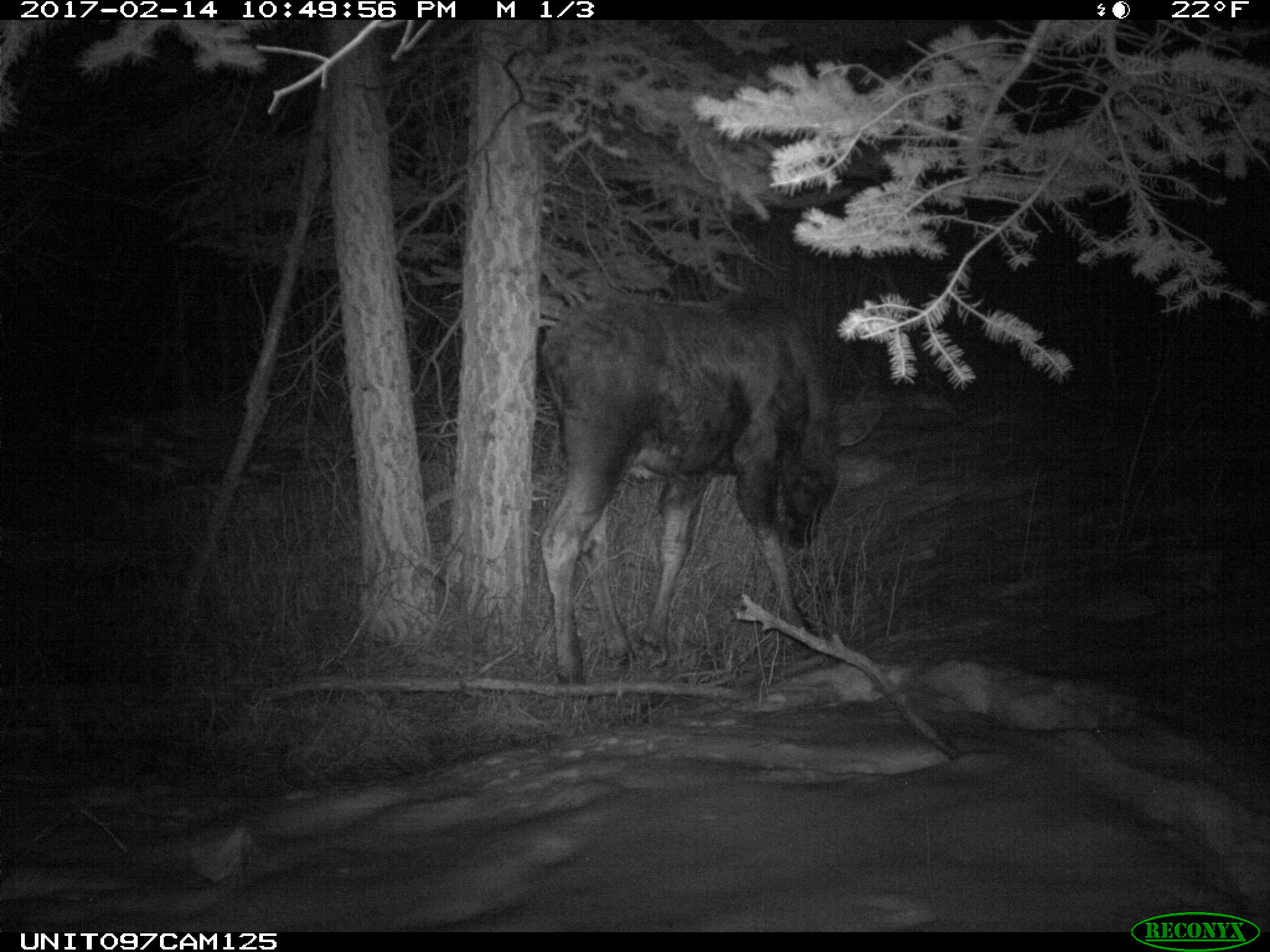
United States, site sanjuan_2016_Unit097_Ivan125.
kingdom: Animalia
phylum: Chordata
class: Mammalia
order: Artiodactyla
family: Cervidae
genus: Alces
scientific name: Alces alces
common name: moose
Alces alces (moose).